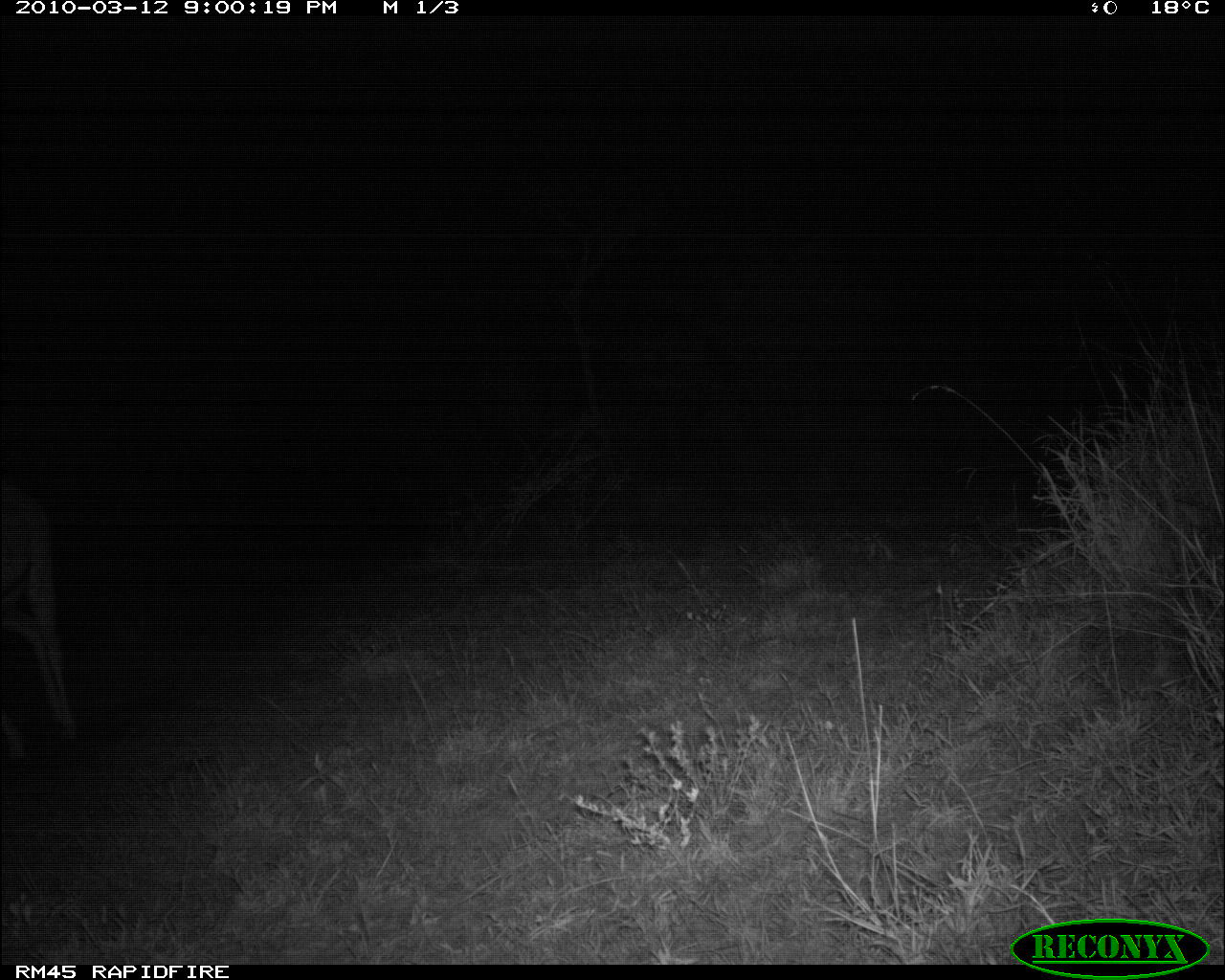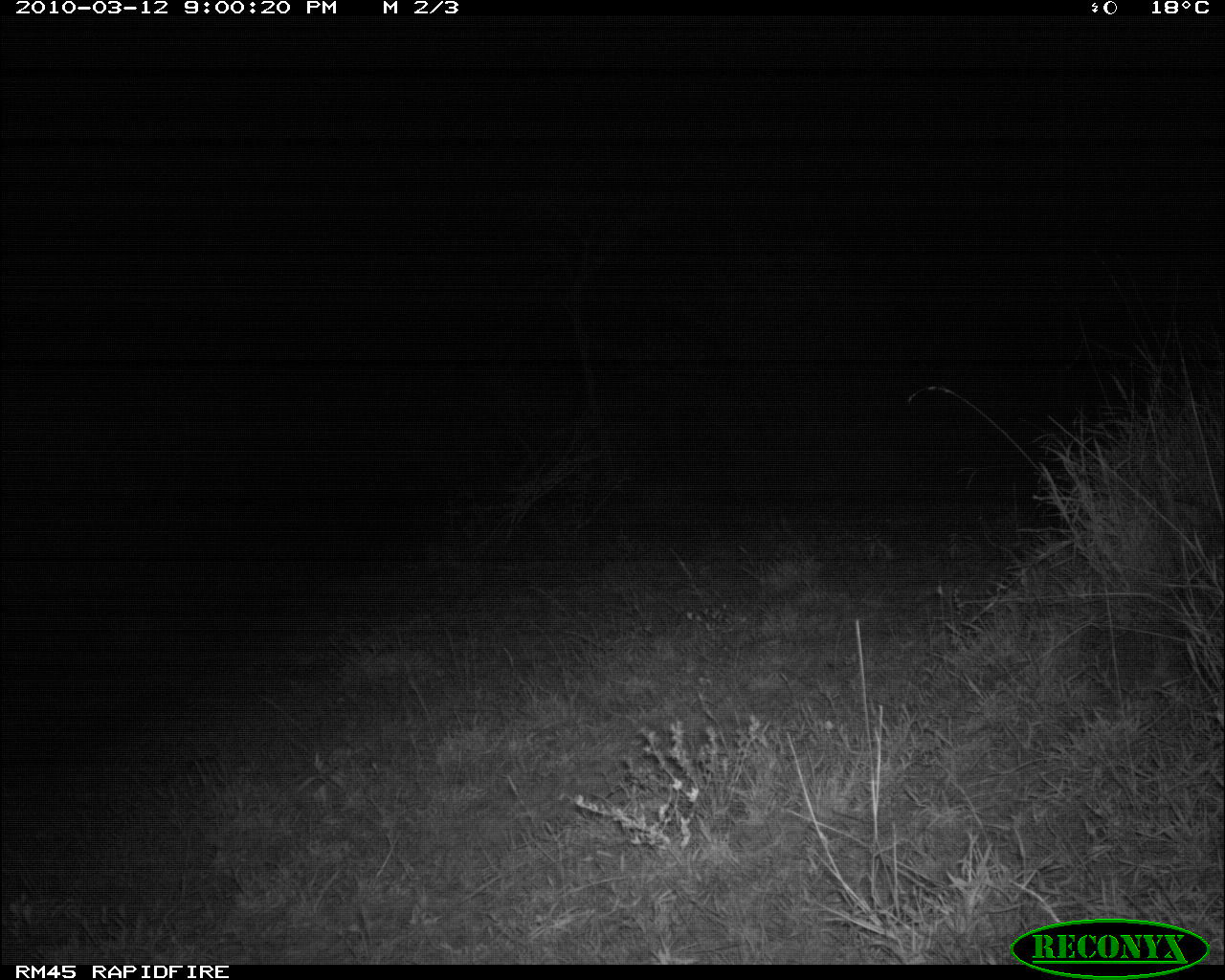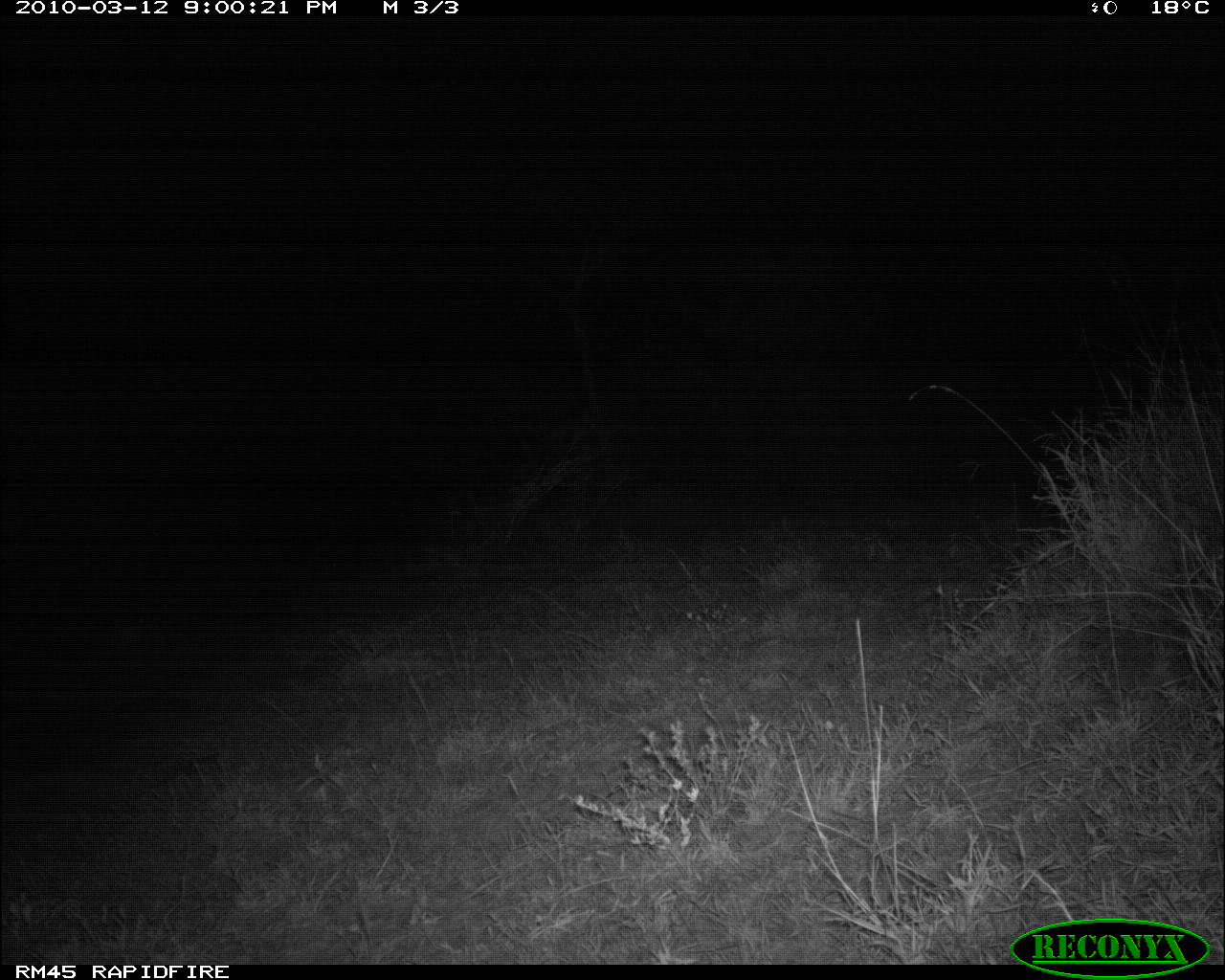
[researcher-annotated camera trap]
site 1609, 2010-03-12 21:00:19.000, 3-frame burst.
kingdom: Animalia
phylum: Chordata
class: Mammalia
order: Artiodactyla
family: Giraffidae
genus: Giraffa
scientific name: Giraffa camelopardalis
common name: giraffe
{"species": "Giraffa camelopardalis (giraffe)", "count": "1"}